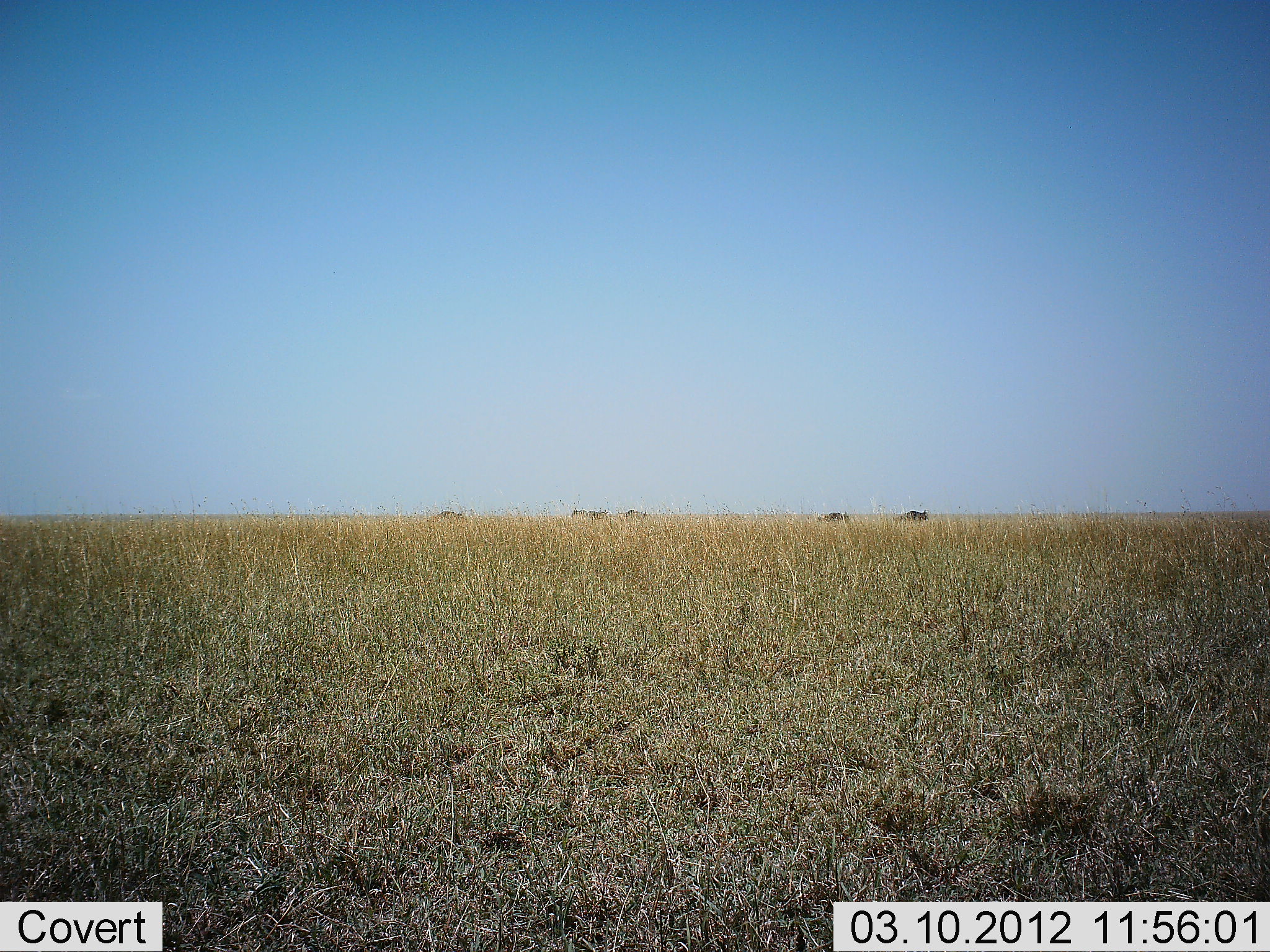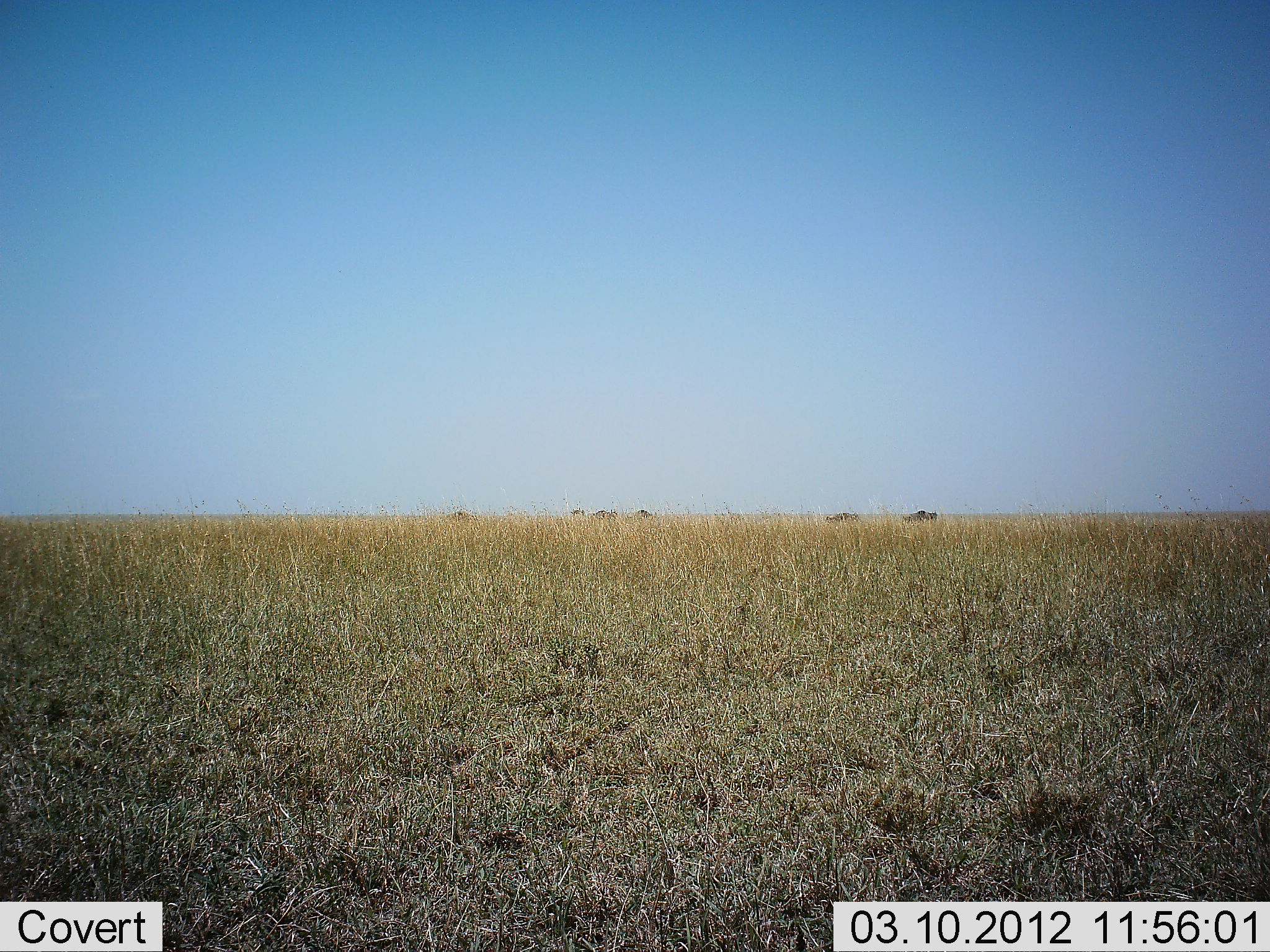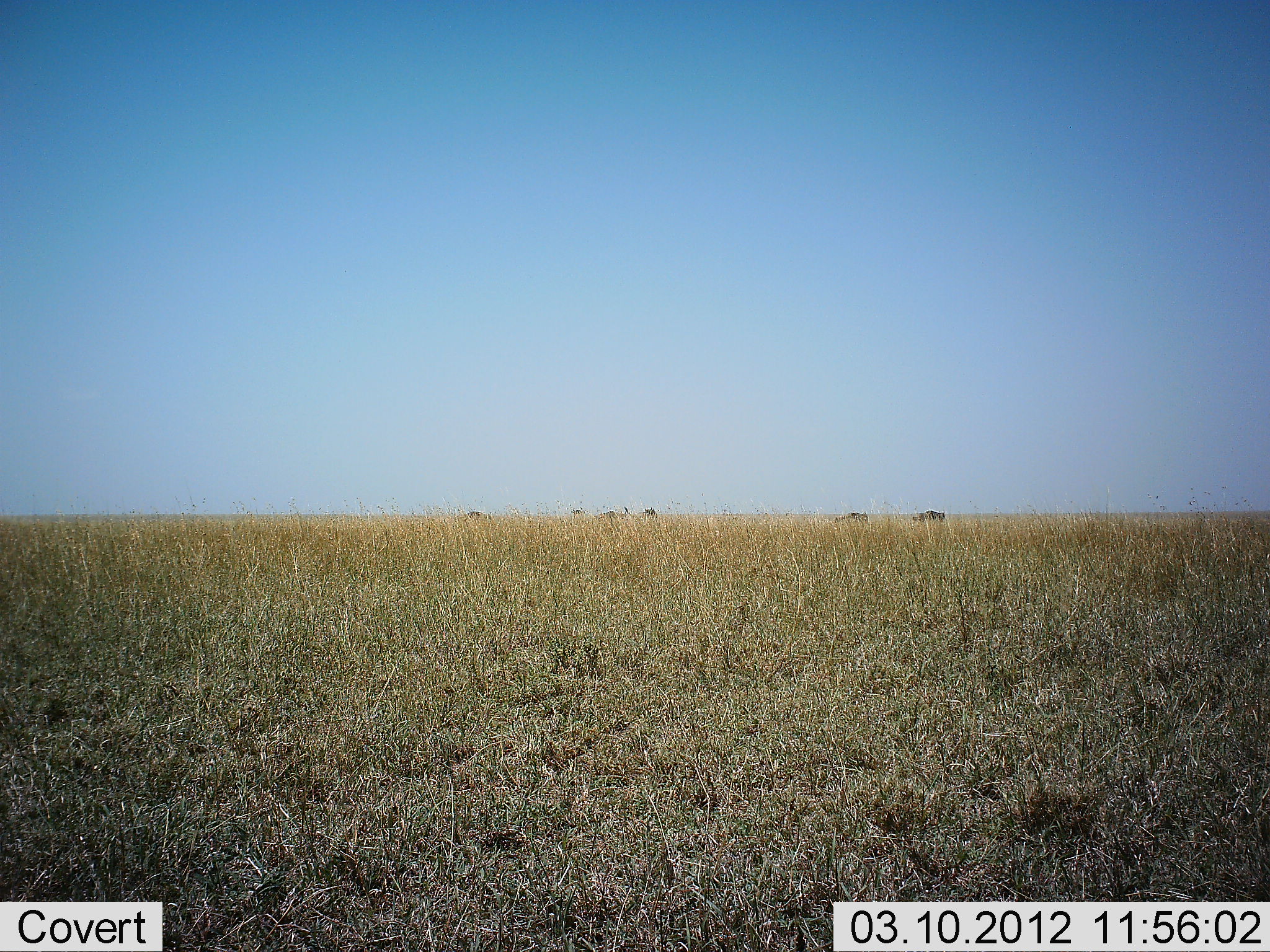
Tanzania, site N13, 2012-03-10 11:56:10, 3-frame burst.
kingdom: Animalia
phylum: Chordata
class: Mammalia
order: Artiodactyla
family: Bovidae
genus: Connochaetes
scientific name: Connochaetes taurinus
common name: blue wildebeest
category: wildebeest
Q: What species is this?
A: Wildebeest (blue wildebeest) (Connochaetes taurinus).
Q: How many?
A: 5.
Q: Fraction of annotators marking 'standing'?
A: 0%.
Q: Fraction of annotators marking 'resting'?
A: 0%.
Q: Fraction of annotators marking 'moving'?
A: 100%.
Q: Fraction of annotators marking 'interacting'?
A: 0%.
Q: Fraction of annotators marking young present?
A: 0%.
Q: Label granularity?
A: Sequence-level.